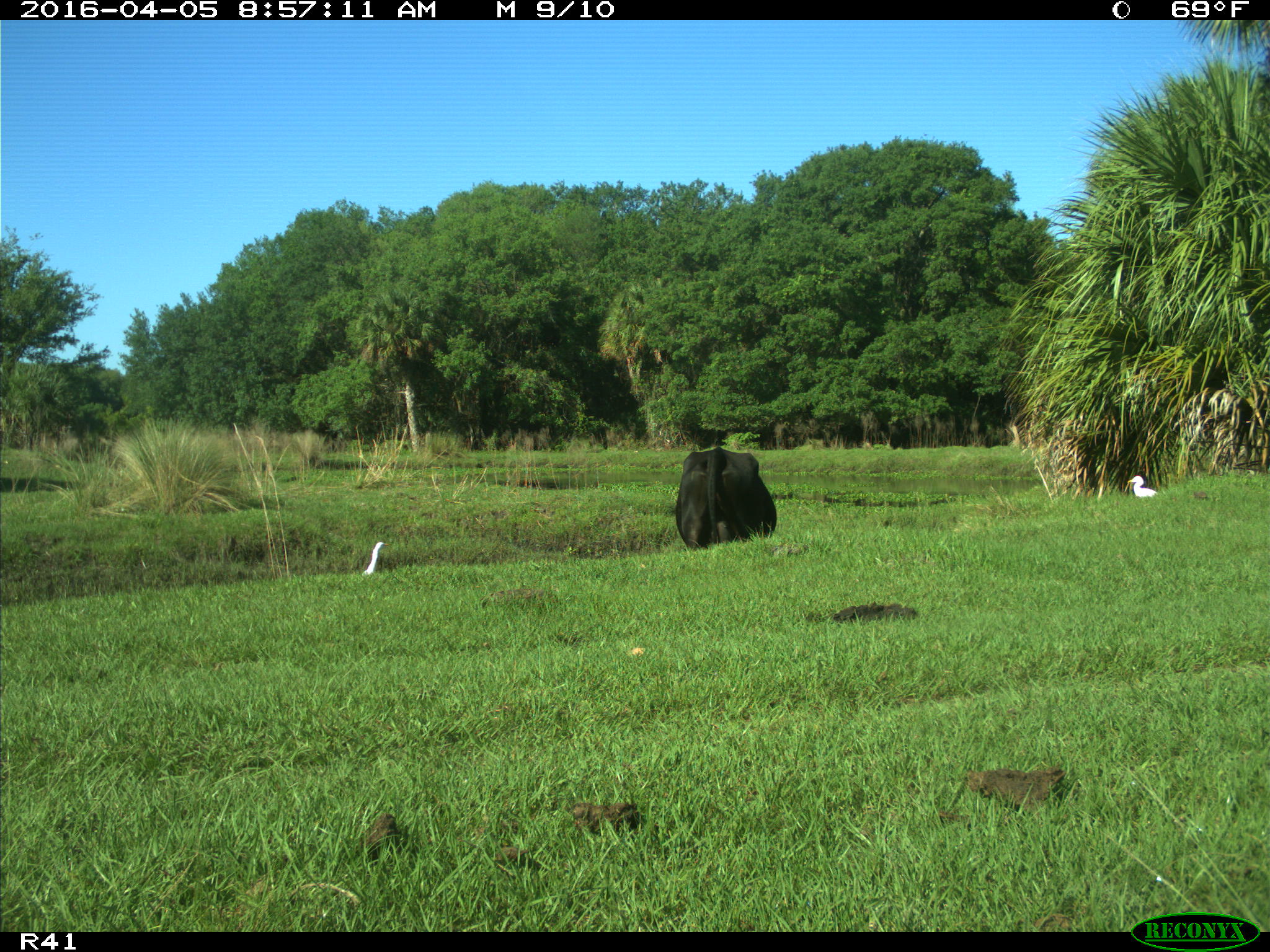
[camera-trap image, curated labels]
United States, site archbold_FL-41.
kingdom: Animalia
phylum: Chordata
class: Mammalia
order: Artiodactyla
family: Bovidae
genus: Bos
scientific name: Bos taurus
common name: domestic cow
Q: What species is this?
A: Bos taurus (domestic cow).